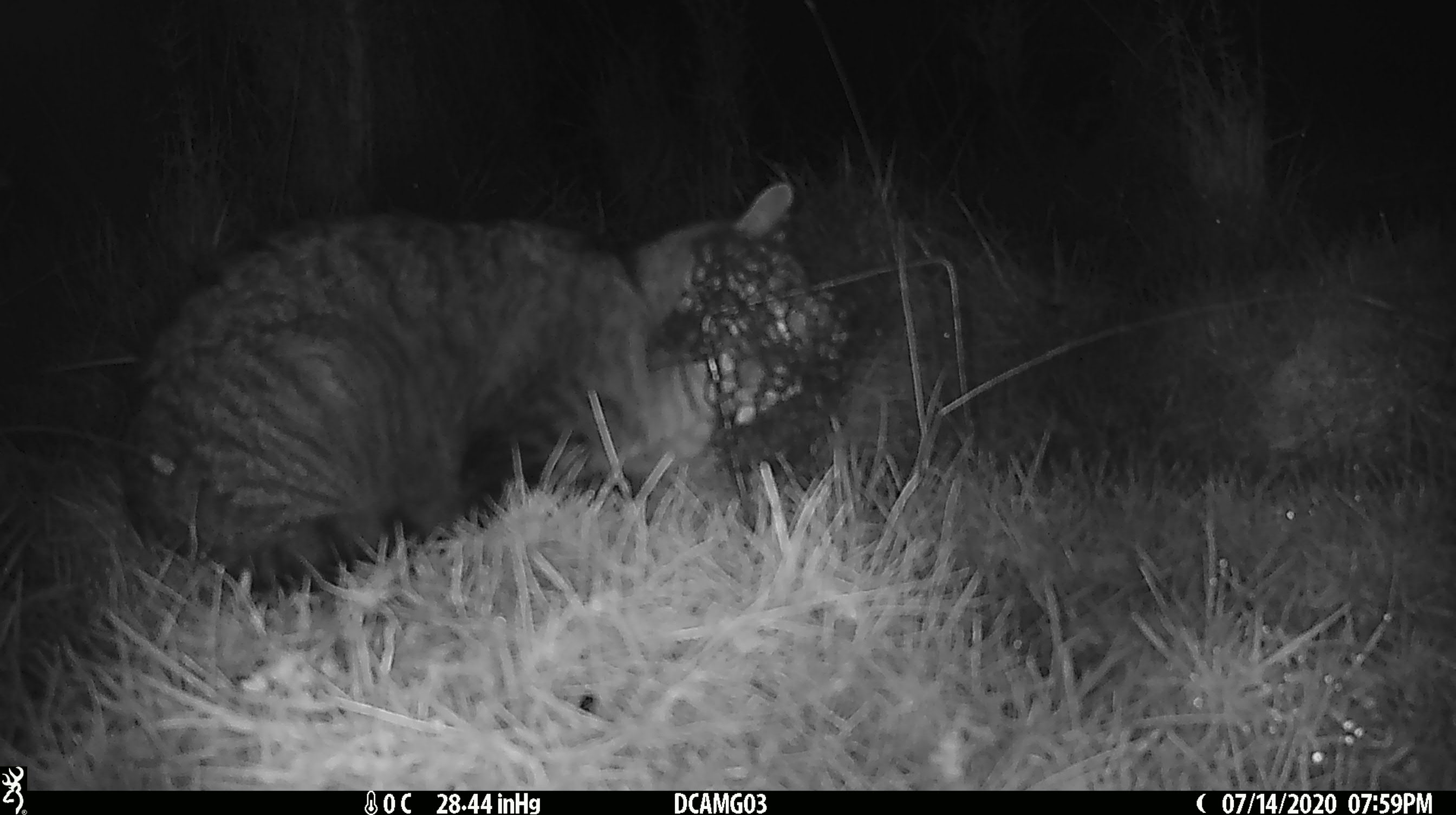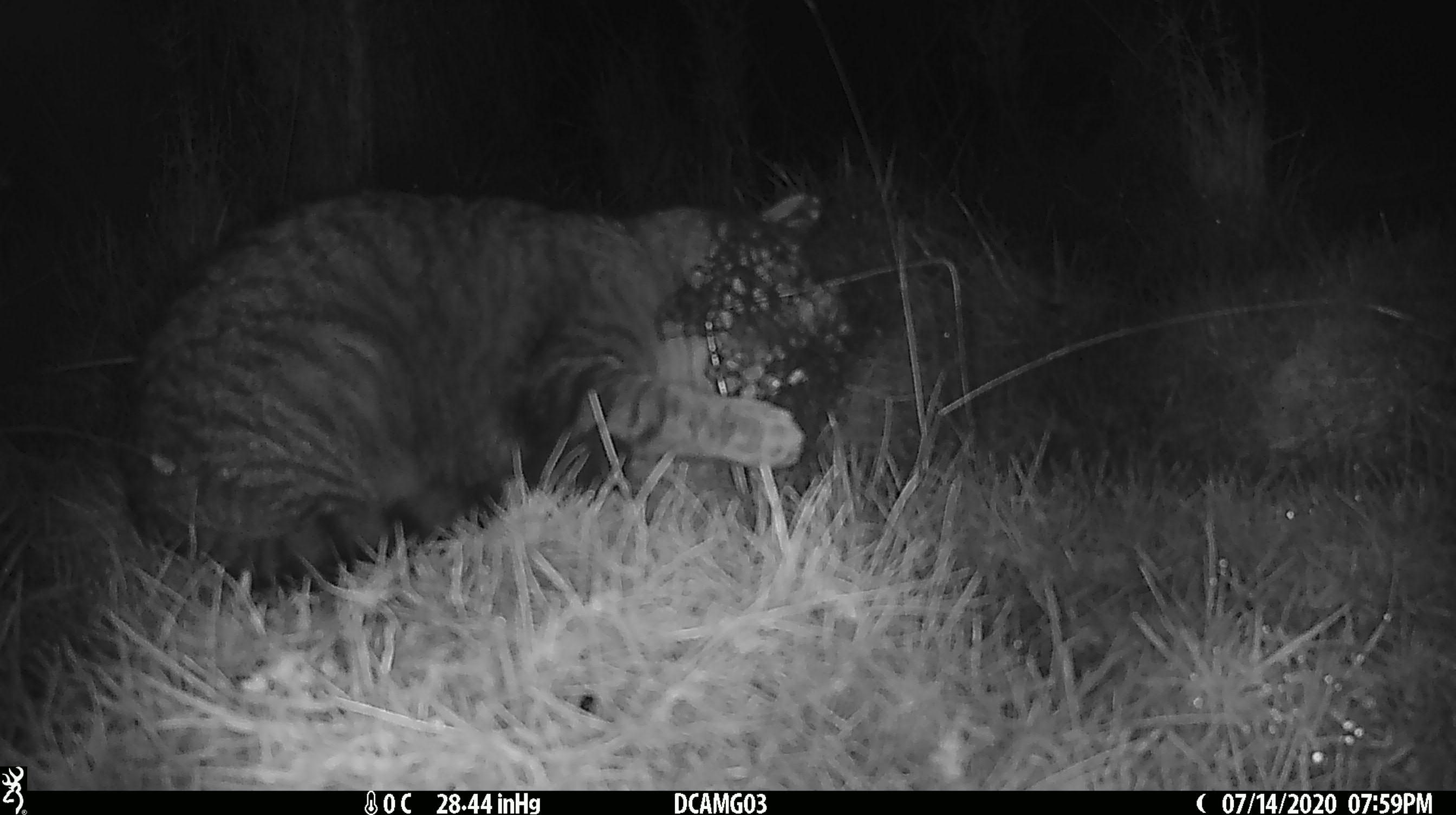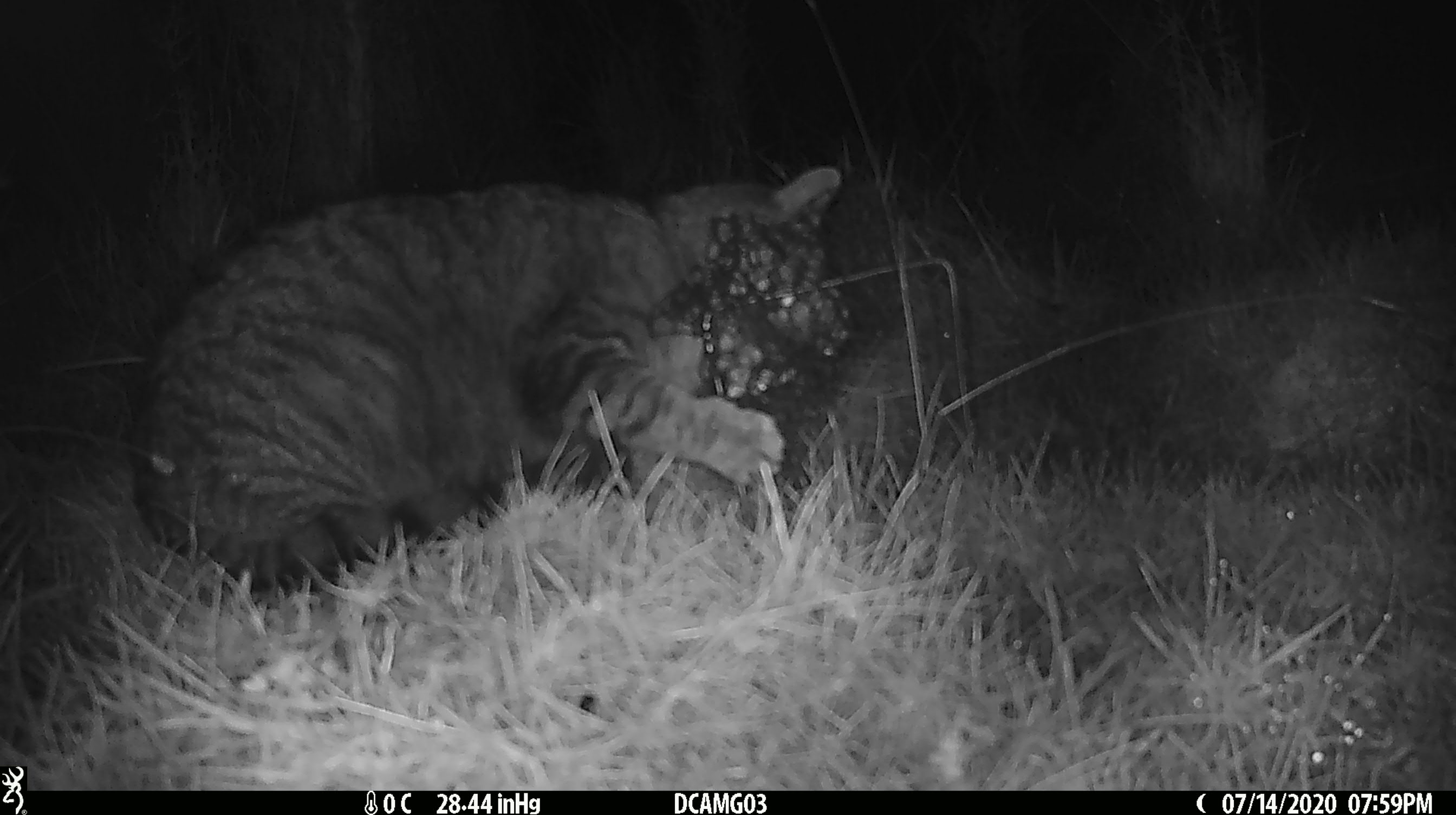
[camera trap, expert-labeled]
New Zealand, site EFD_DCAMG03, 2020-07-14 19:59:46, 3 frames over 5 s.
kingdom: Animalia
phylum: Chordata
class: Mammalia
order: Carnivora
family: Felidae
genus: Felis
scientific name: Felis catus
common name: domestic cat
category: cat